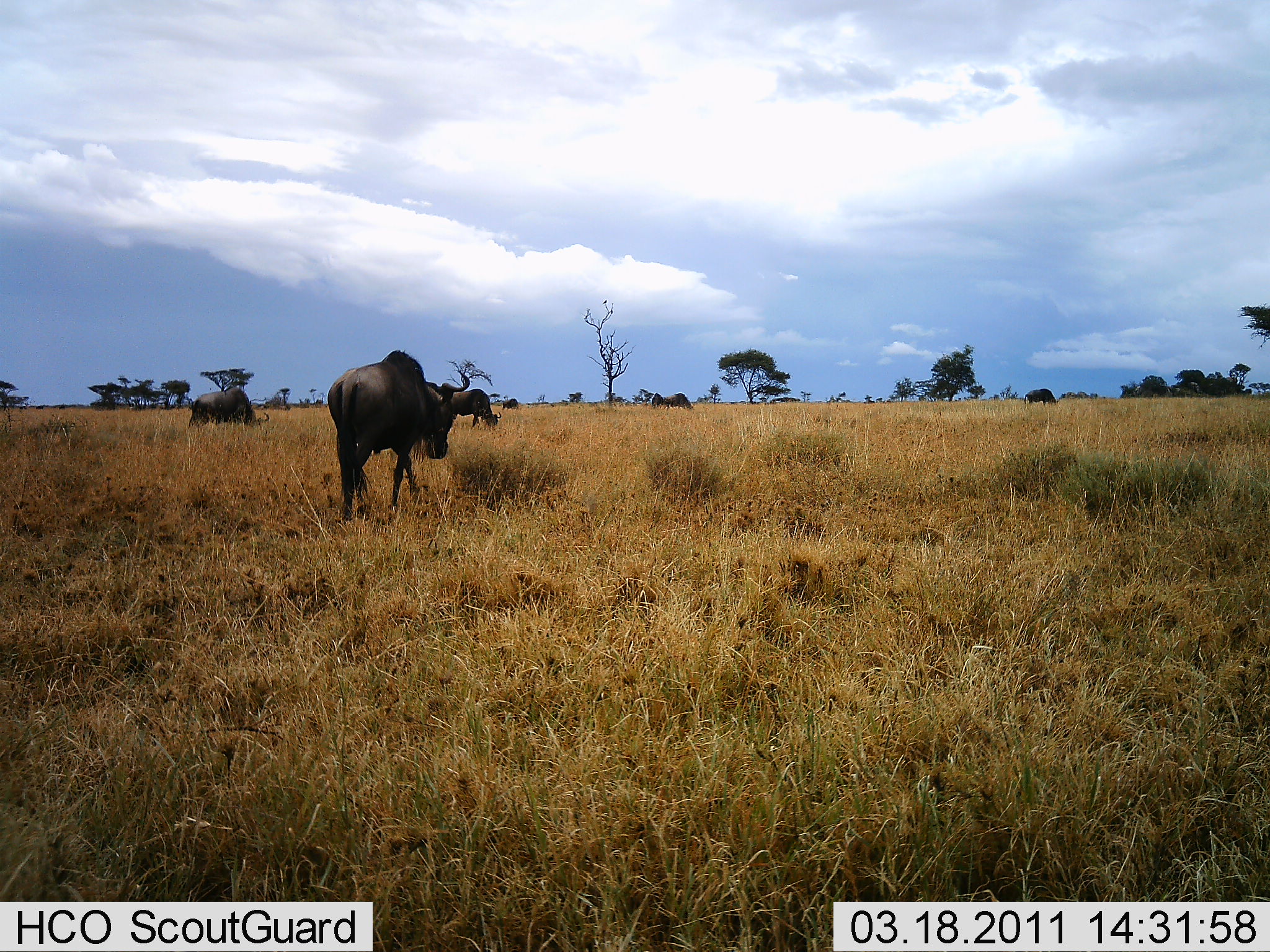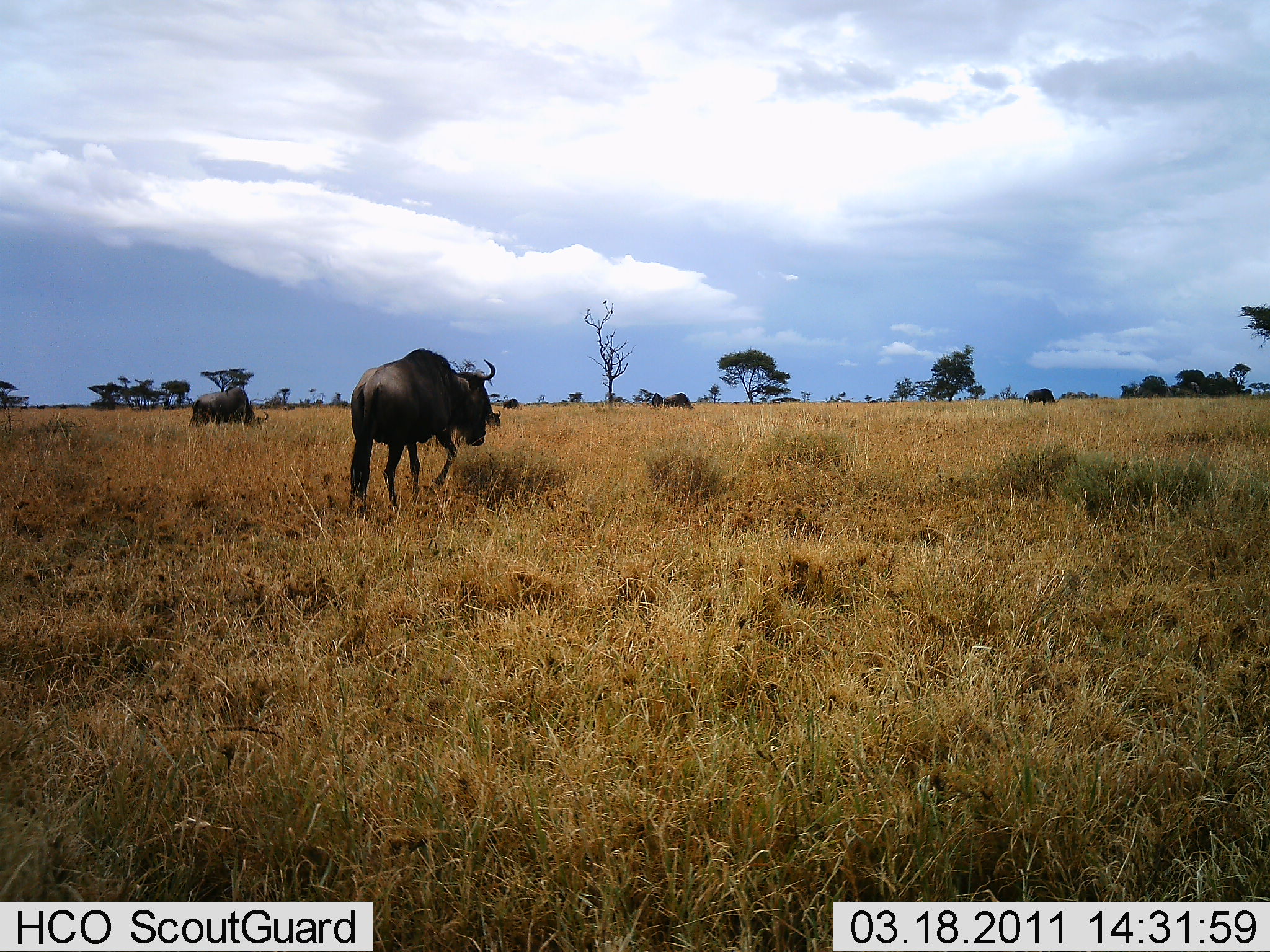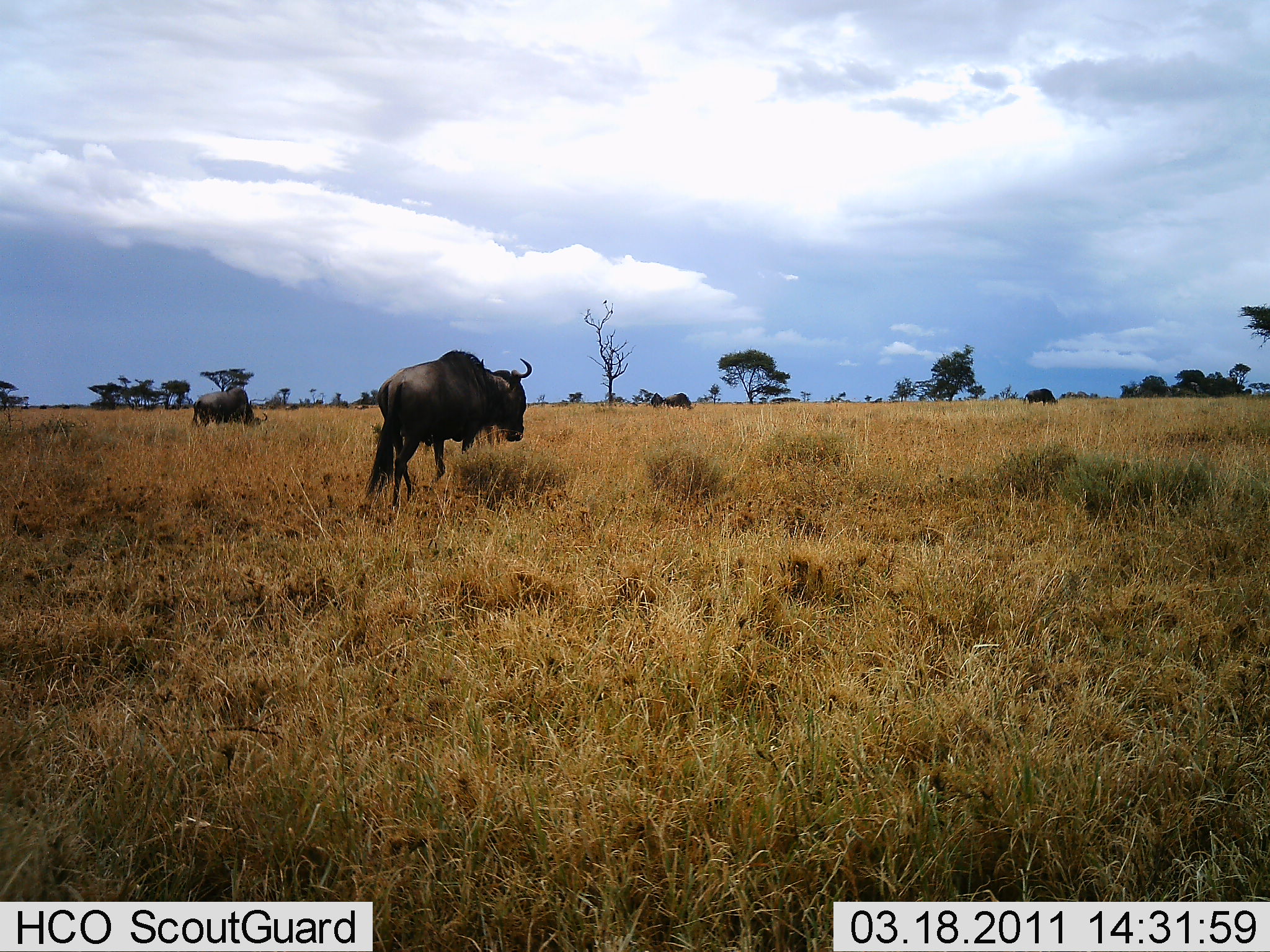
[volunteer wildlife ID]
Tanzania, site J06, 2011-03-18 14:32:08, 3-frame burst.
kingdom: Animalia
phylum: Chordata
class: Mammalia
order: Artiodactyla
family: Bovidae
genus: Connochaetes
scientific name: Connochaetes taurinus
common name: blue wildebeest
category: wildebeest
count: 4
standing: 36%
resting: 0%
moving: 82%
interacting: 0%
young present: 0%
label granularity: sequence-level